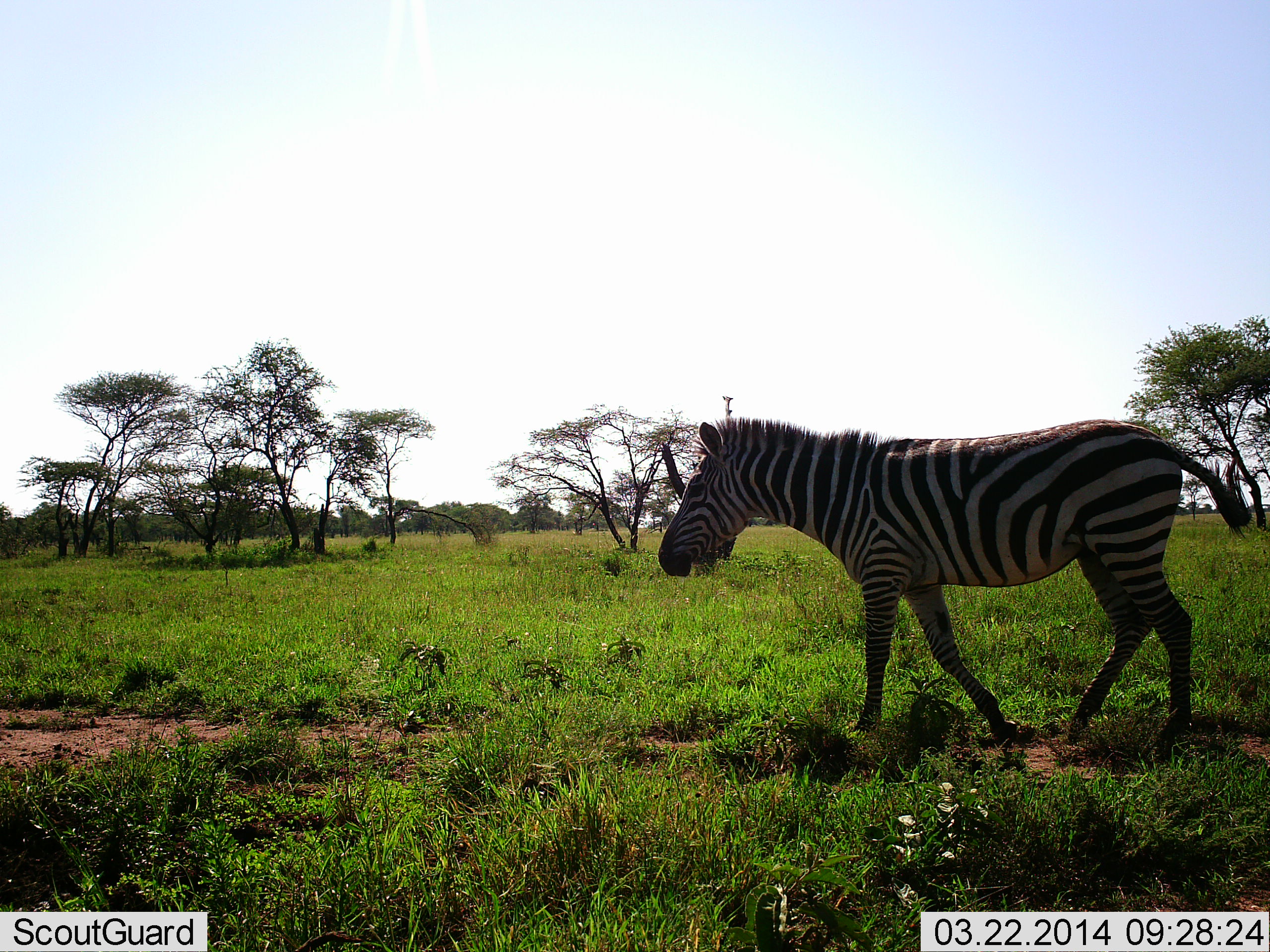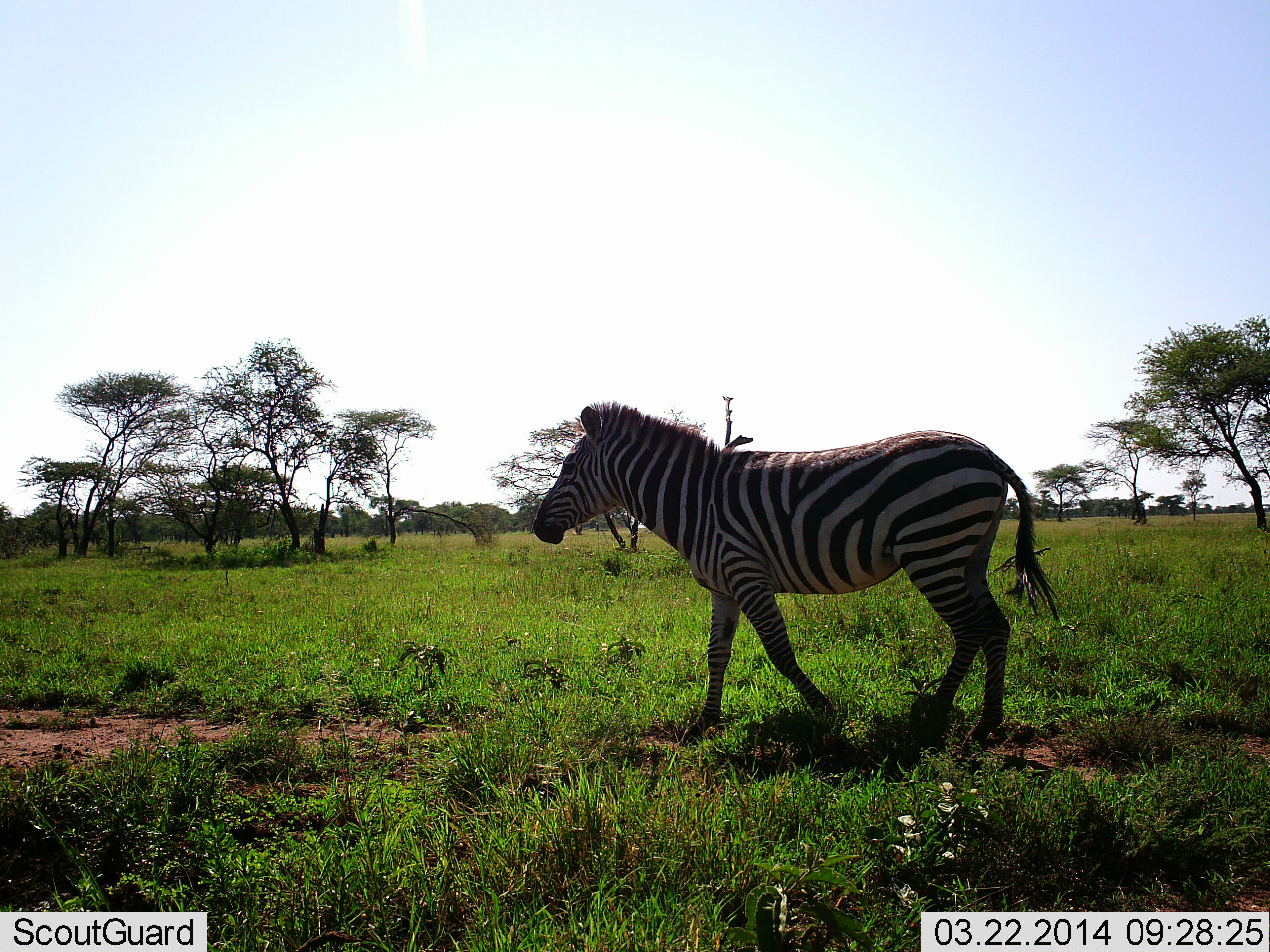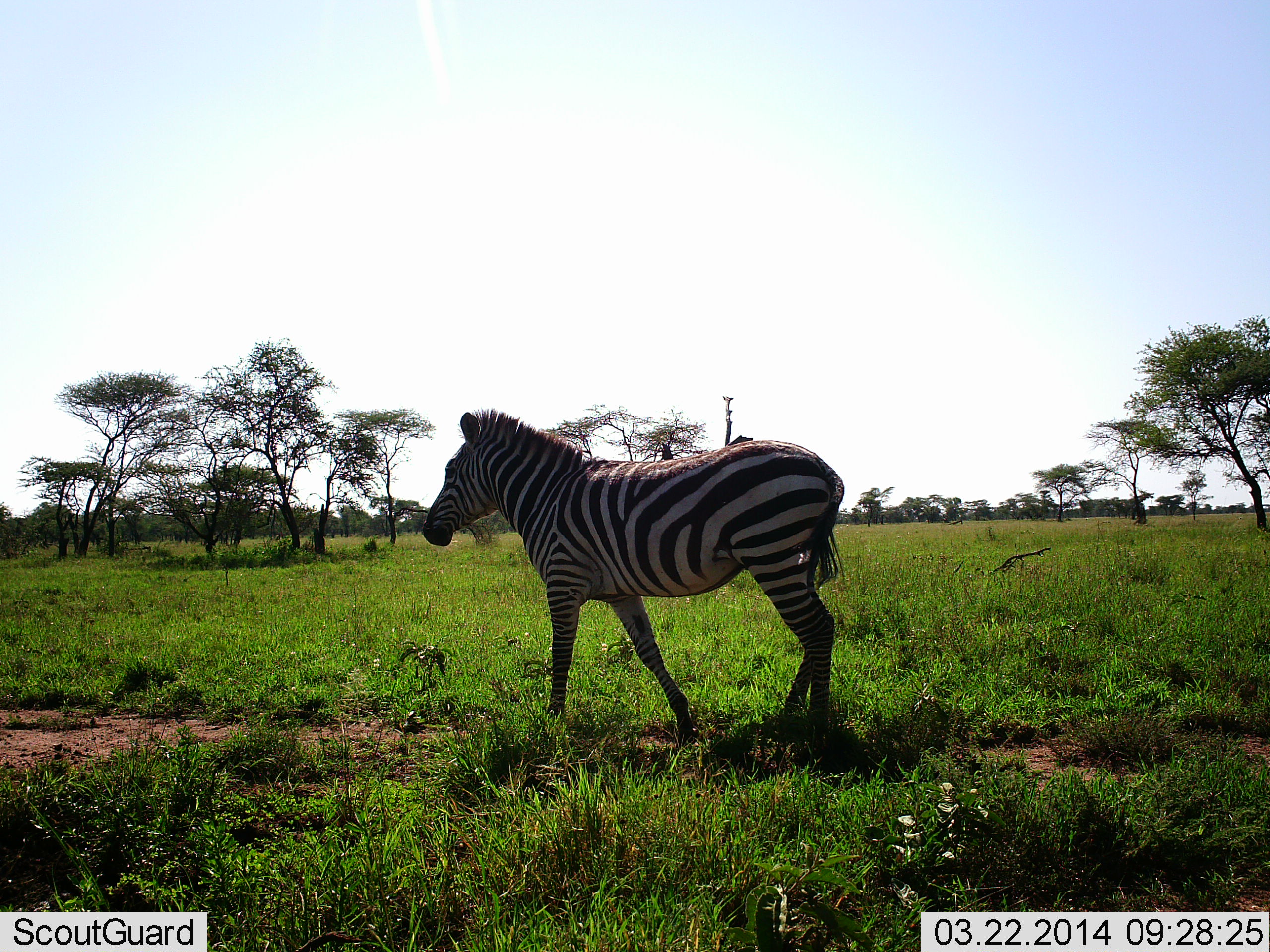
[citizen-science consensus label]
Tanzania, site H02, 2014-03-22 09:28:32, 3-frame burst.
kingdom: Animalia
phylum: Chordata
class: Mammalia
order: Perissodactyla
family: Equidae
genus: Equus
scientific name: Equus quagga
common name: plains zebra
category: zebra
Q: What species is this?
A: Zebra (plains zebra) (Equus quagga).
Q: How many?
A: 1.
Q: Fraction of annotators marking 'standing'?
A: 0%.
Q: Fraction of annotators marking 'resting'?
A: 0%.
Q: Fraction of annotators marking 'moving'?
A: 100%.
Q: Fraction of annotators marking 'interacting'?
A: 0%.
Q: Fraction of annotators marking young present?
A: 0%.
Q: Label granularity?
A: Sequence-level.